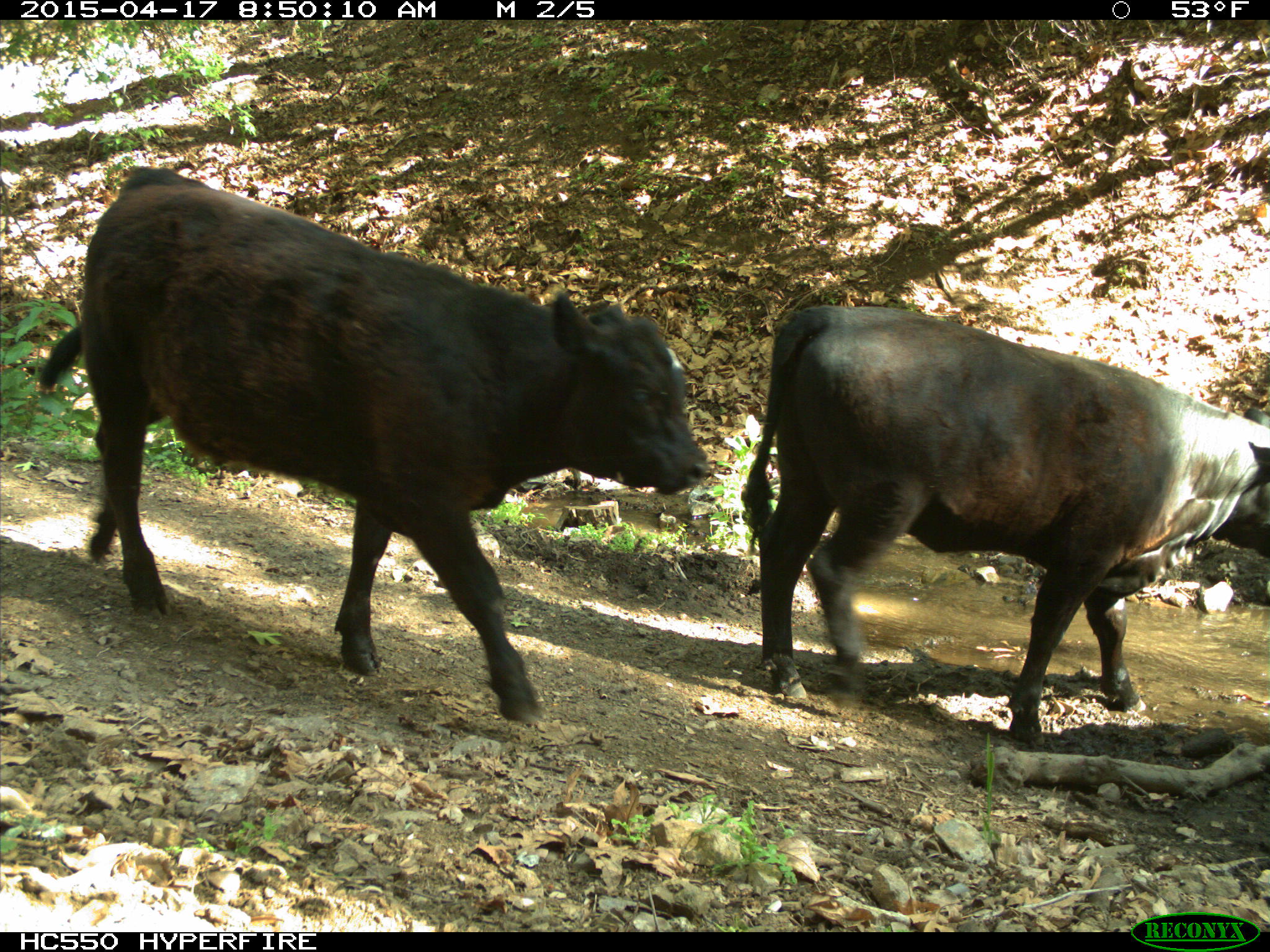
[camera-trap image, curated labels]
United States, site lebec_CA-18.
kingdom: Animalia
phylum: Chordata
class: Mammalia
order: Artiodactyla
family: Bovidae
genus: Bos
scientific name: Bos taurus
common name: domestic cow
Bos taurus (domestic cow).